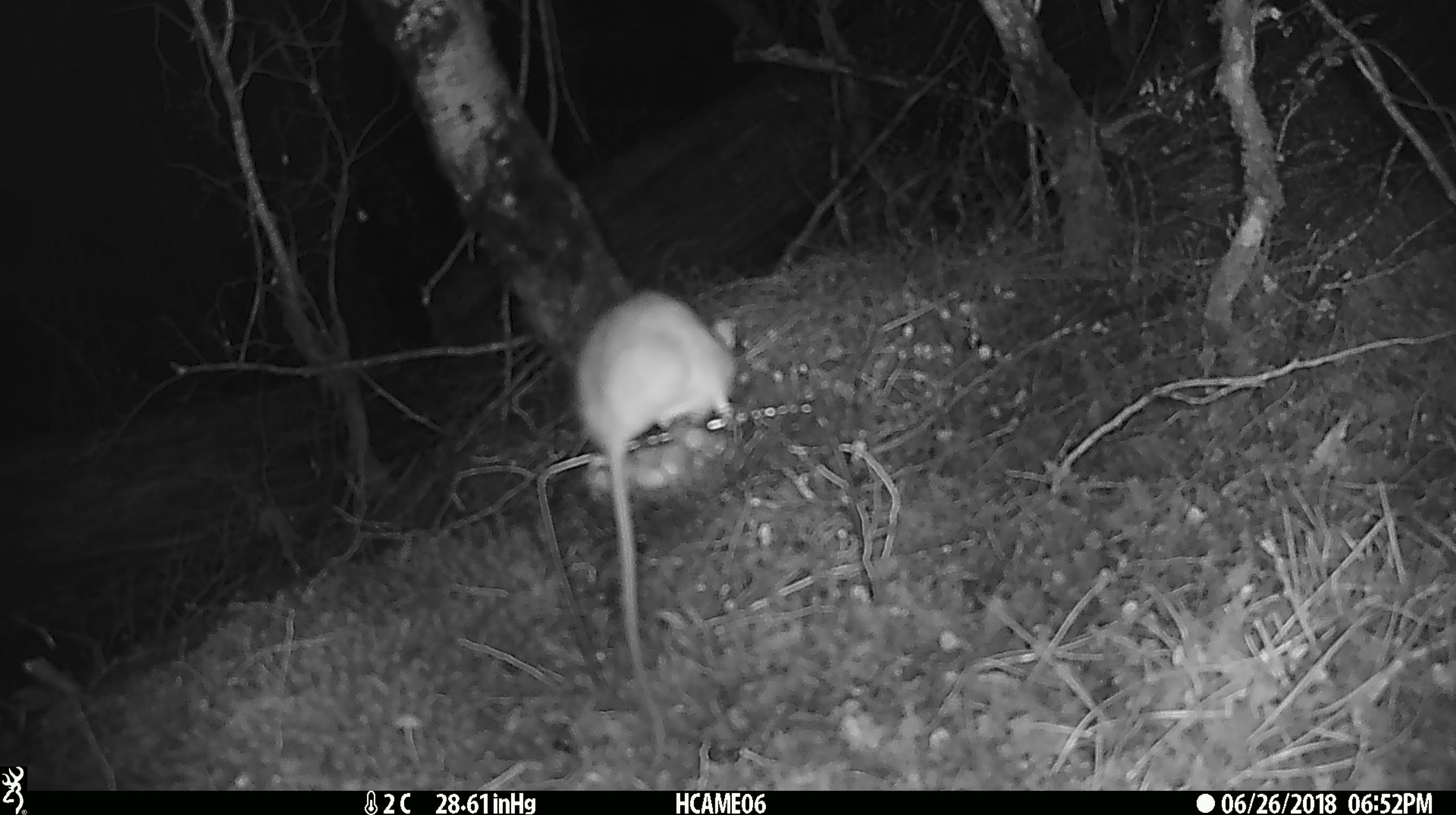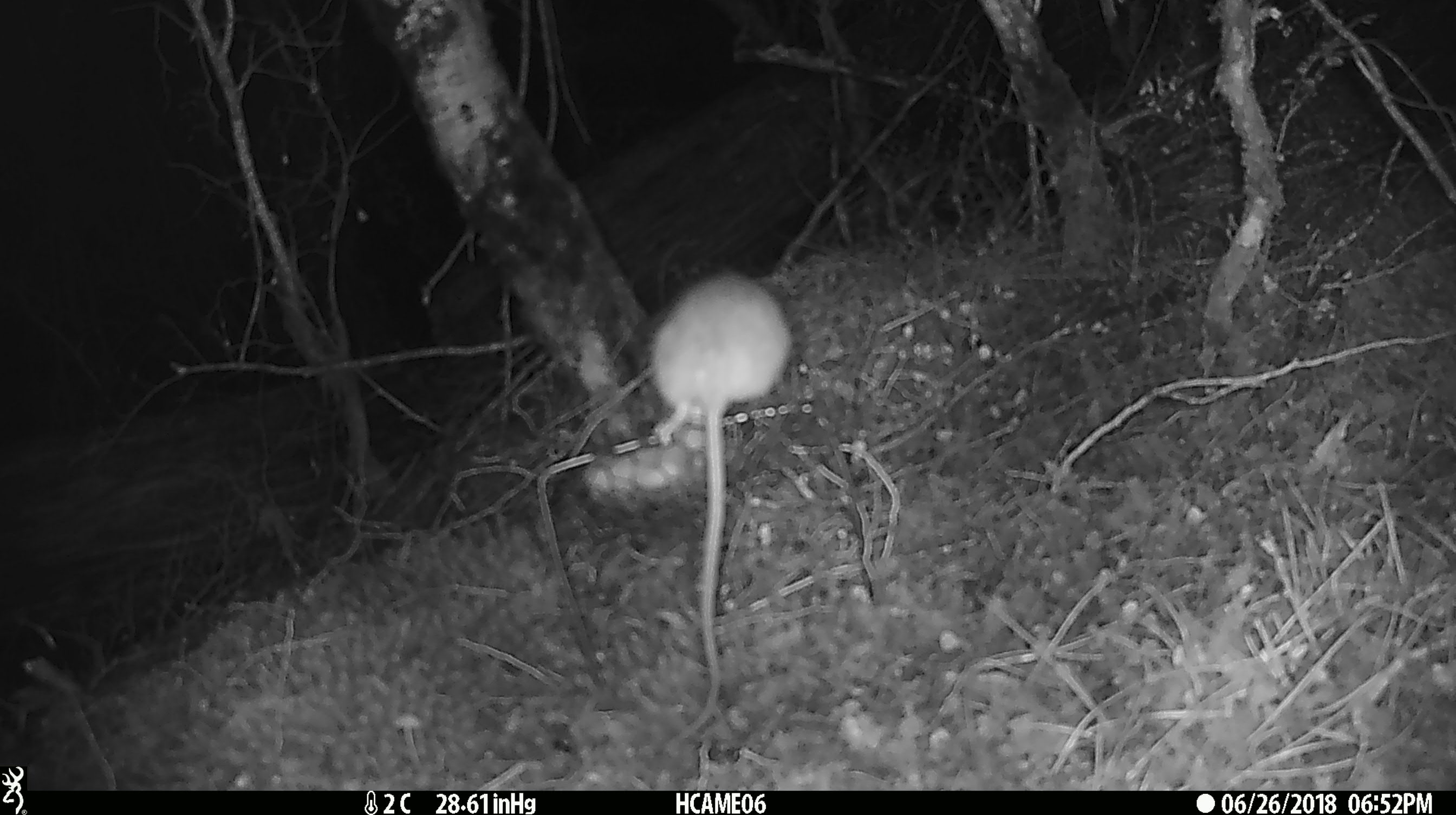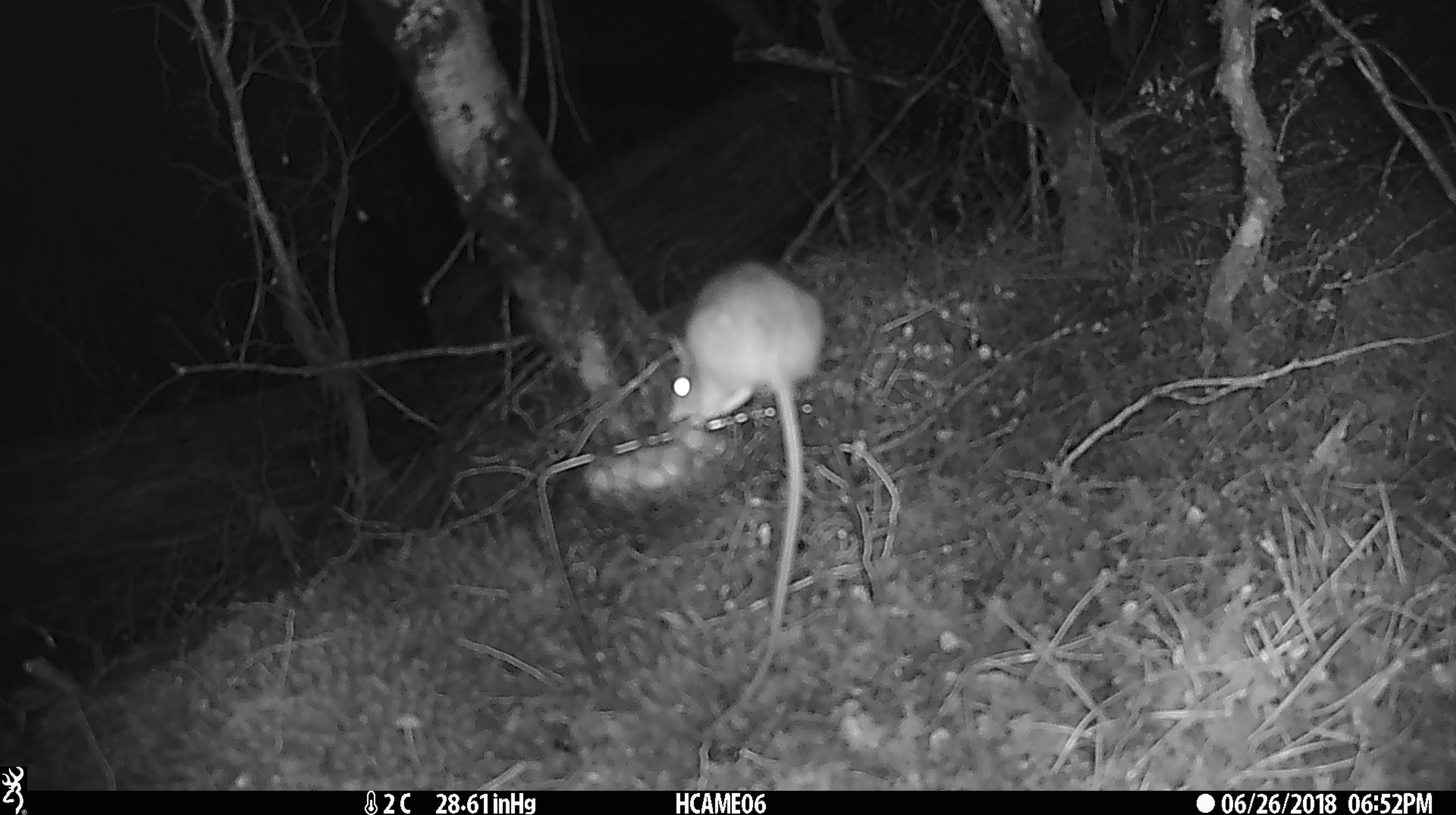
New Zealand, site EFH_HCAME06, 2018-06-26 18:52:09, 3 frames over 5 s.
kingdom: Animalia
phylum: Chordata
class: Mammalia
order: Rodentia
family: Muridae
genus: Rattus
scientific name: Rattus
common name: rat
Rat (Rattus).